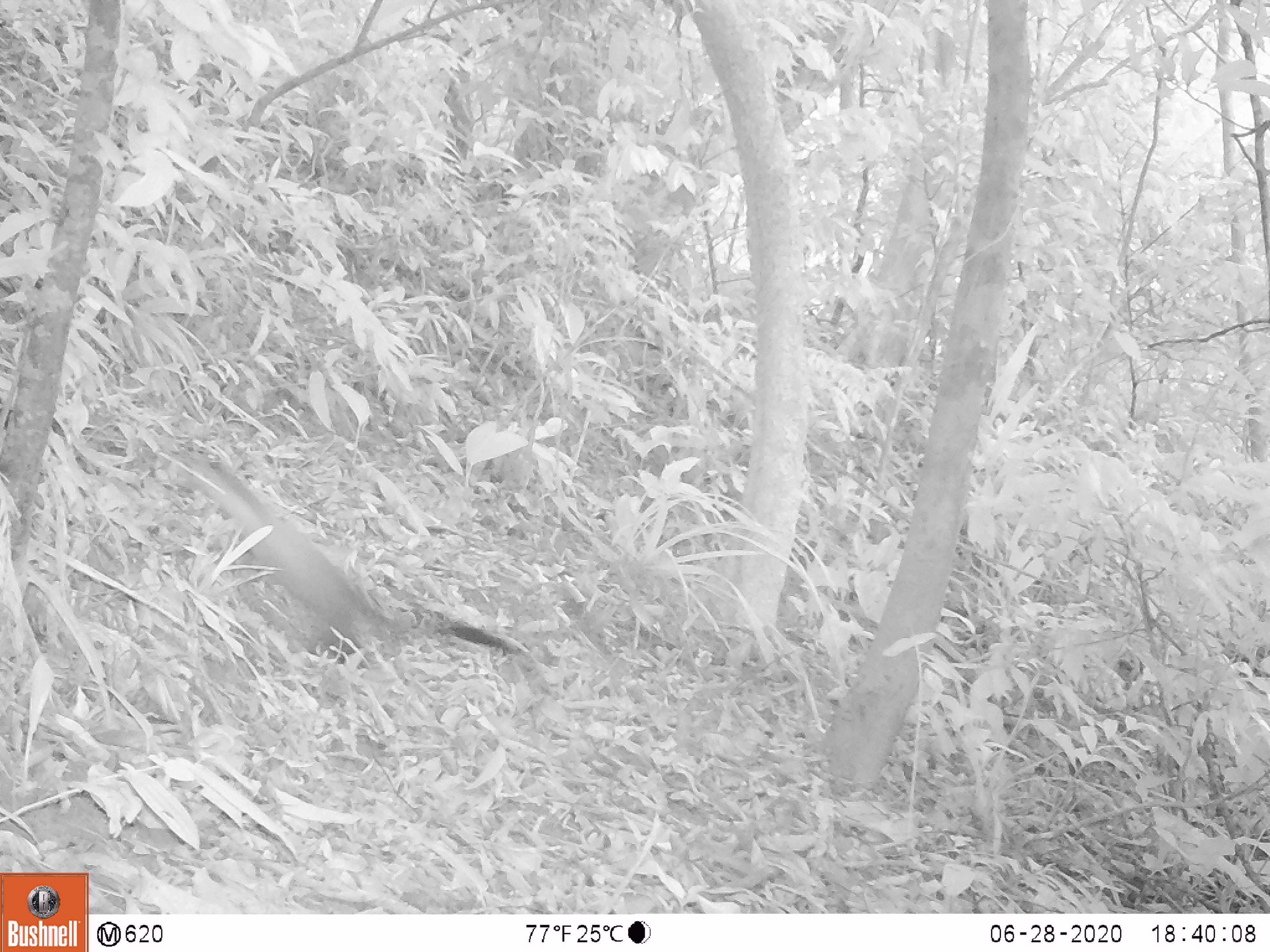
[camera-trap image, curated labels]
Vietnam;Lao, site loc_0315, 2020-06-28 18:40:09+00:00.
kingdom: Animalia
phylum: Chordata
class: Mammalia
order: Carnivora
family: Mustelidae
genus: Martes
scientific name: Martes flavigula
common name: yellow-throated marten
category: yellow throated marten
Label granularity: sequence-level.